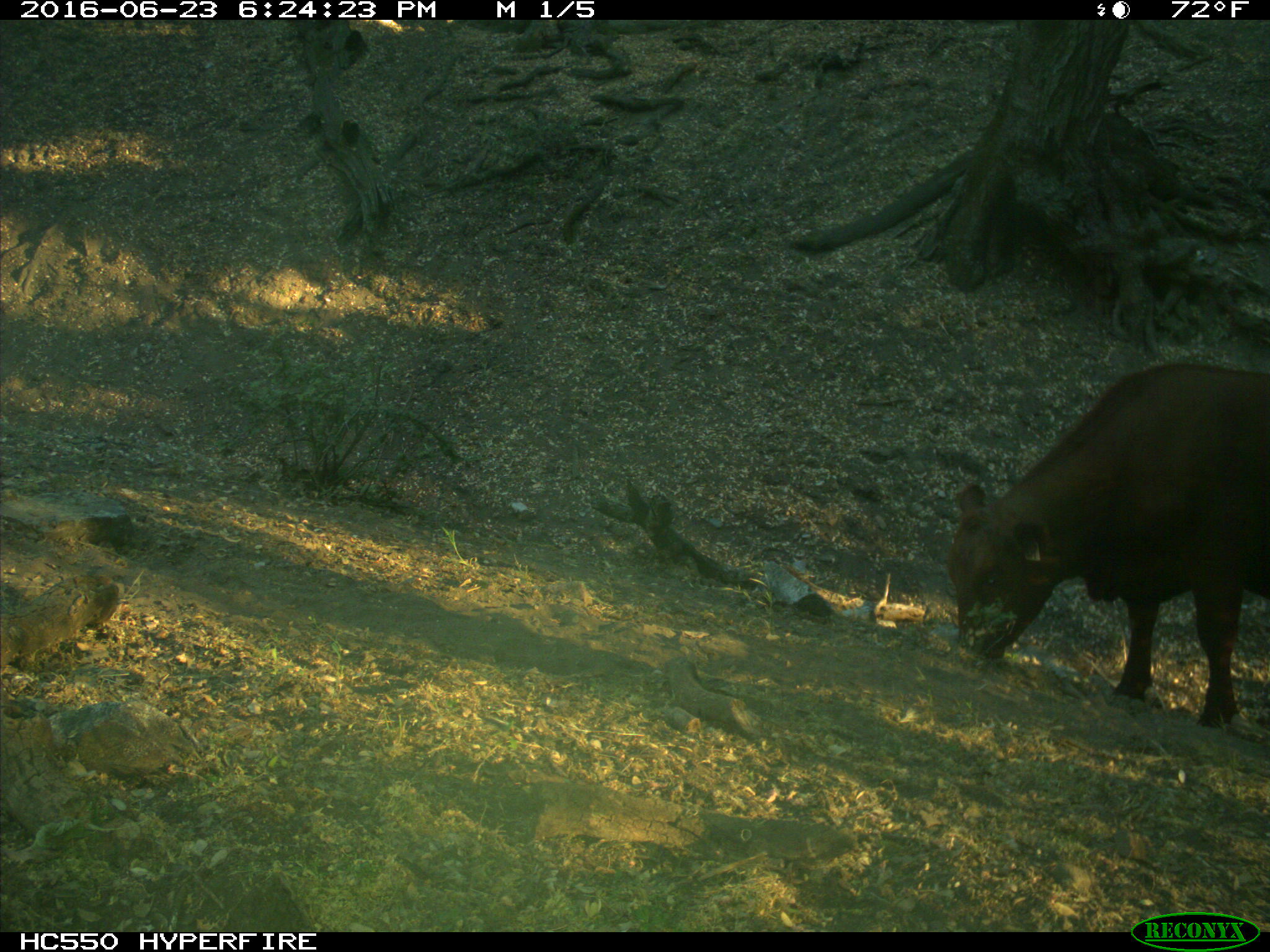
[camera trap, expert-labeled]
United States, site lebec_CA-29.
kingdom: Animalia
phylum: Chordata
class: Mammalia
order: Artiodactyla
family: Bovidae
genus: Bos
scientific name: Bos taurus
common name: domestic cow